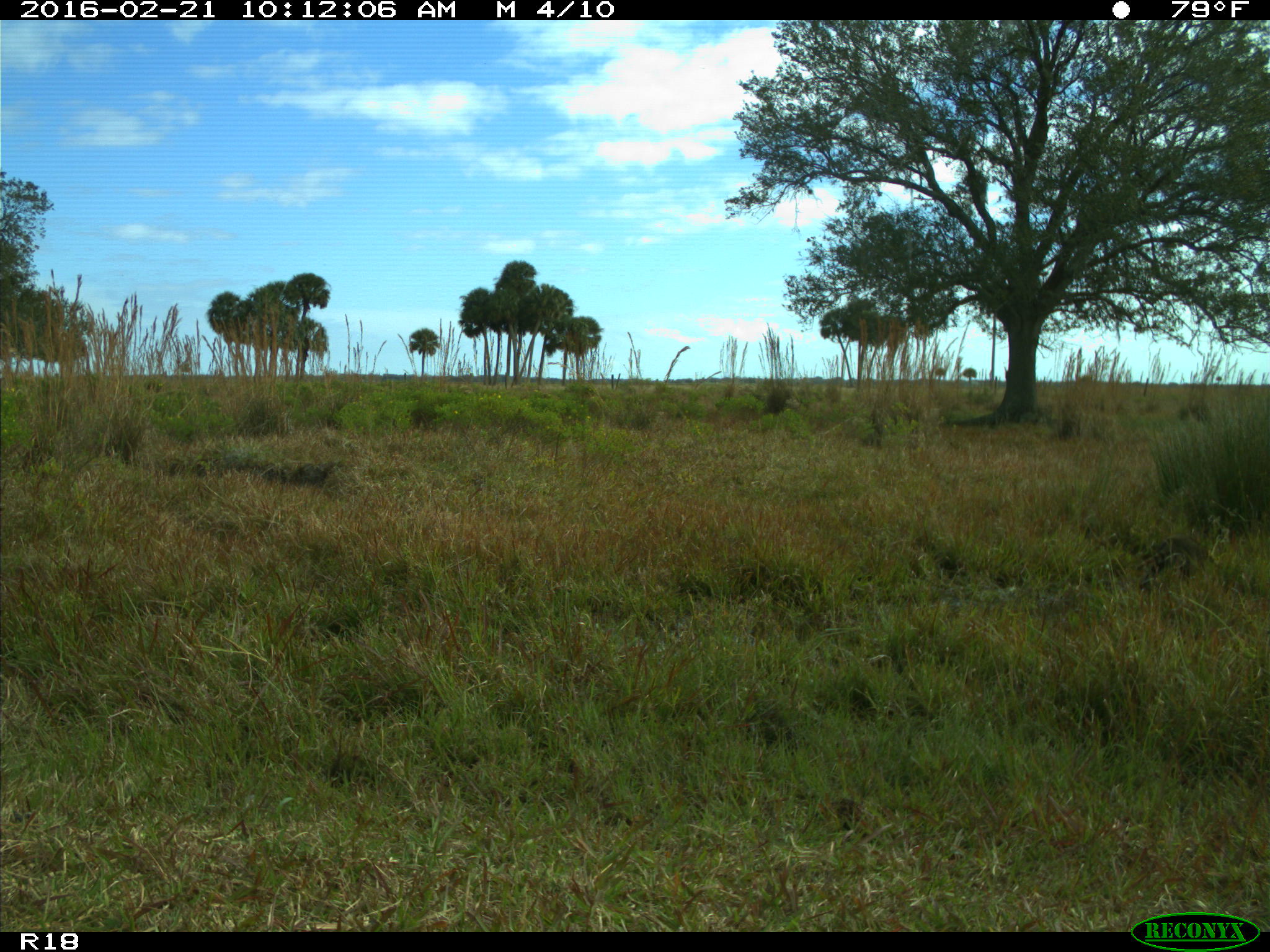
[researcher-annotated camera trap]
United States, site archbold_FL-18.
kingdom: Animalia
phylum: Chordata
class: Mammalia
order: Carnivora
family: Procyonidae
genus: Procyon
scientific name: Procyon lotor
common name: common raccoon